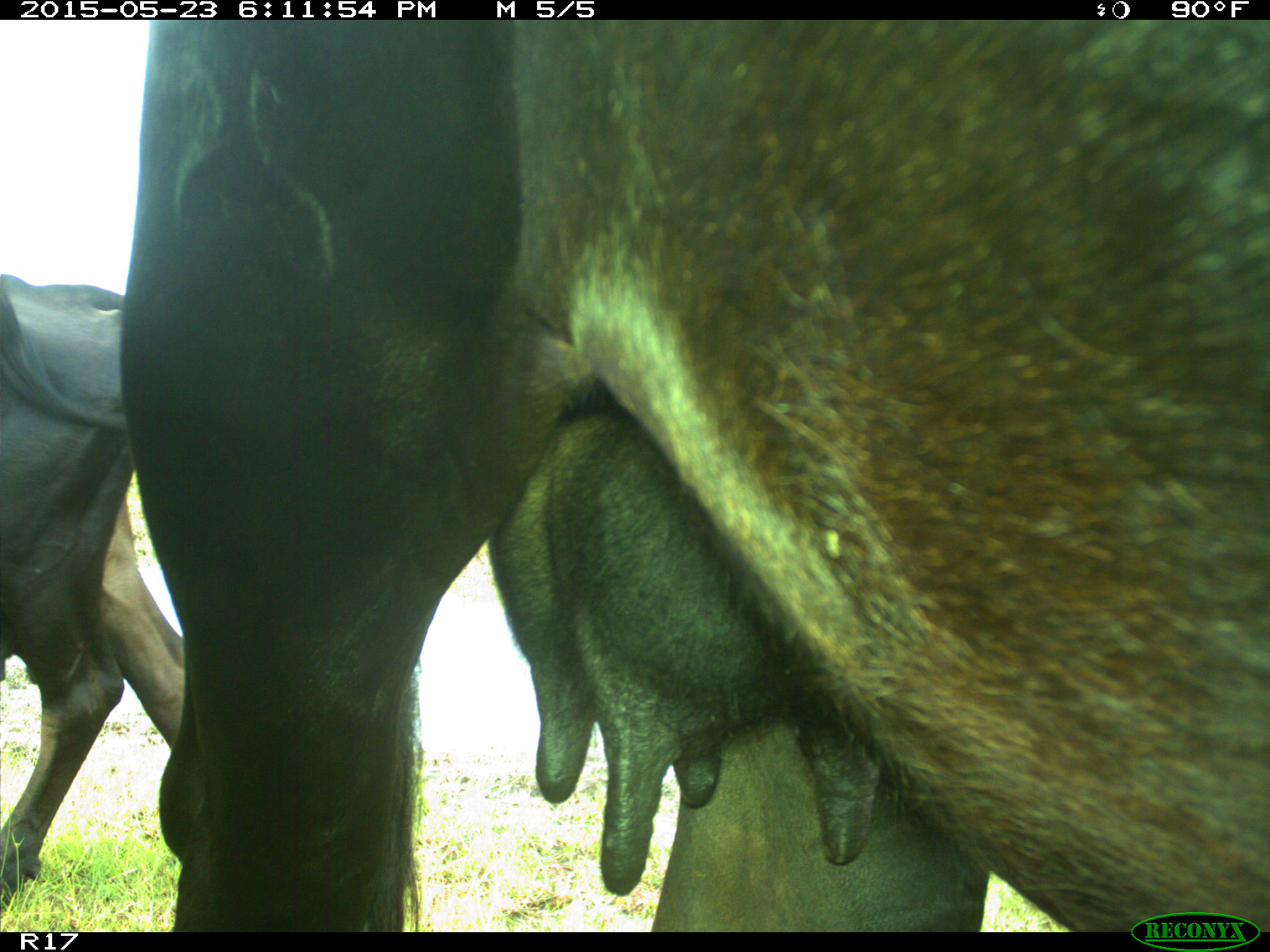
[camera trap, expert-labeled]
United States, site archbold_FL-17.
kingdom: Animalia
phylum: Chordata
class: Mammalia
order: Artiodactyla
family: Bovidae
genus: Bos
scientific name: Bos taurus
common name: domestic cow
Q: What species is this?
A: Bos taurus (domestic cow).